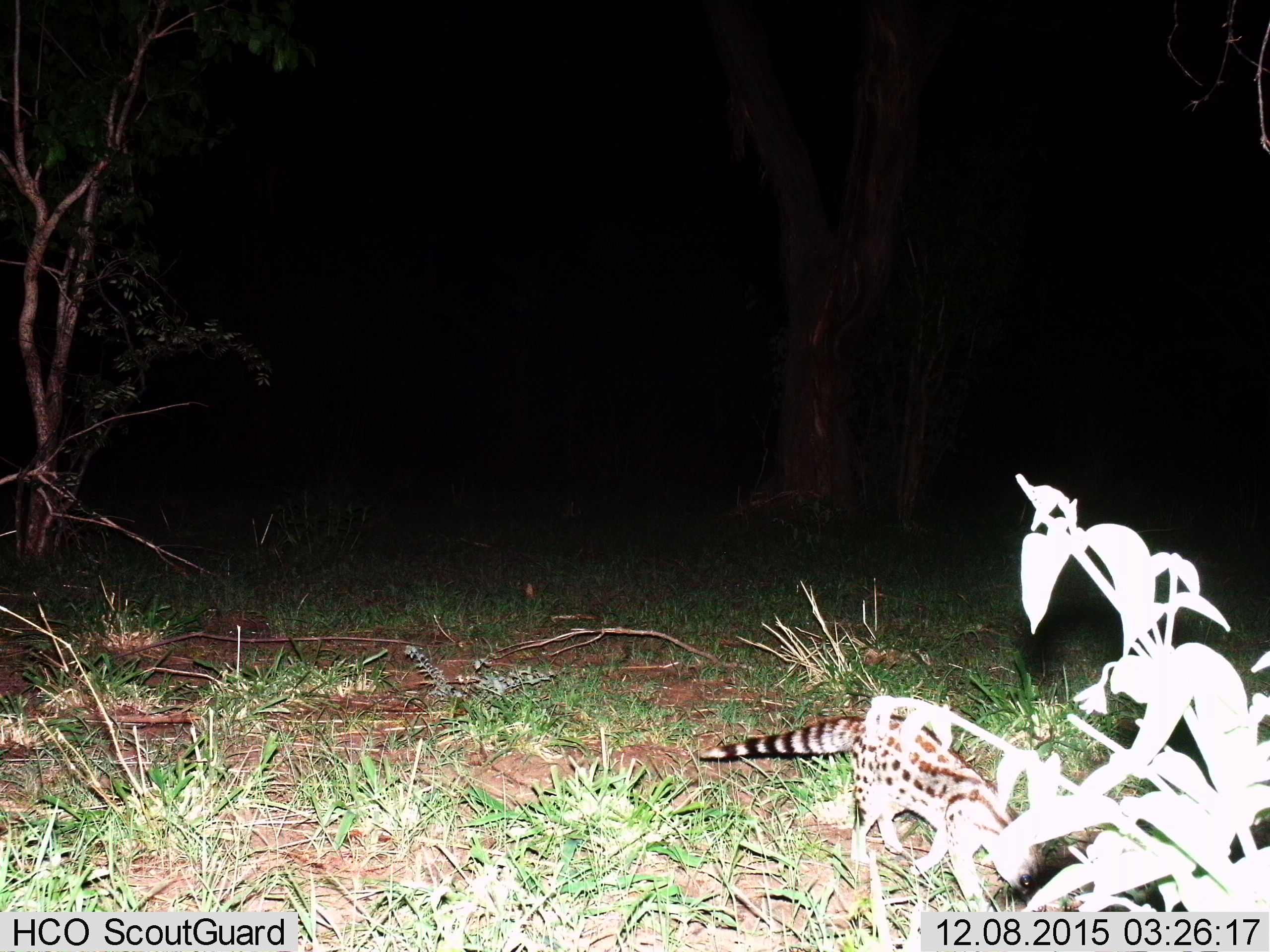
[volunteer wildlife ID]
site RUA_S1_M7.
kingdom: Animalia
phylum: Chordata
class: Mammalia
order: Carnivora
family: Viverridae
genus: Genetta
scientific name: Genetta genetta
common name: small-spotted genet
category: genetcommonsmallspotted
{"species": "genetcommonsmallspotted (small-spotted genet) (Genetta genetta)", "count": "1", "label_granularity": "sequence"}